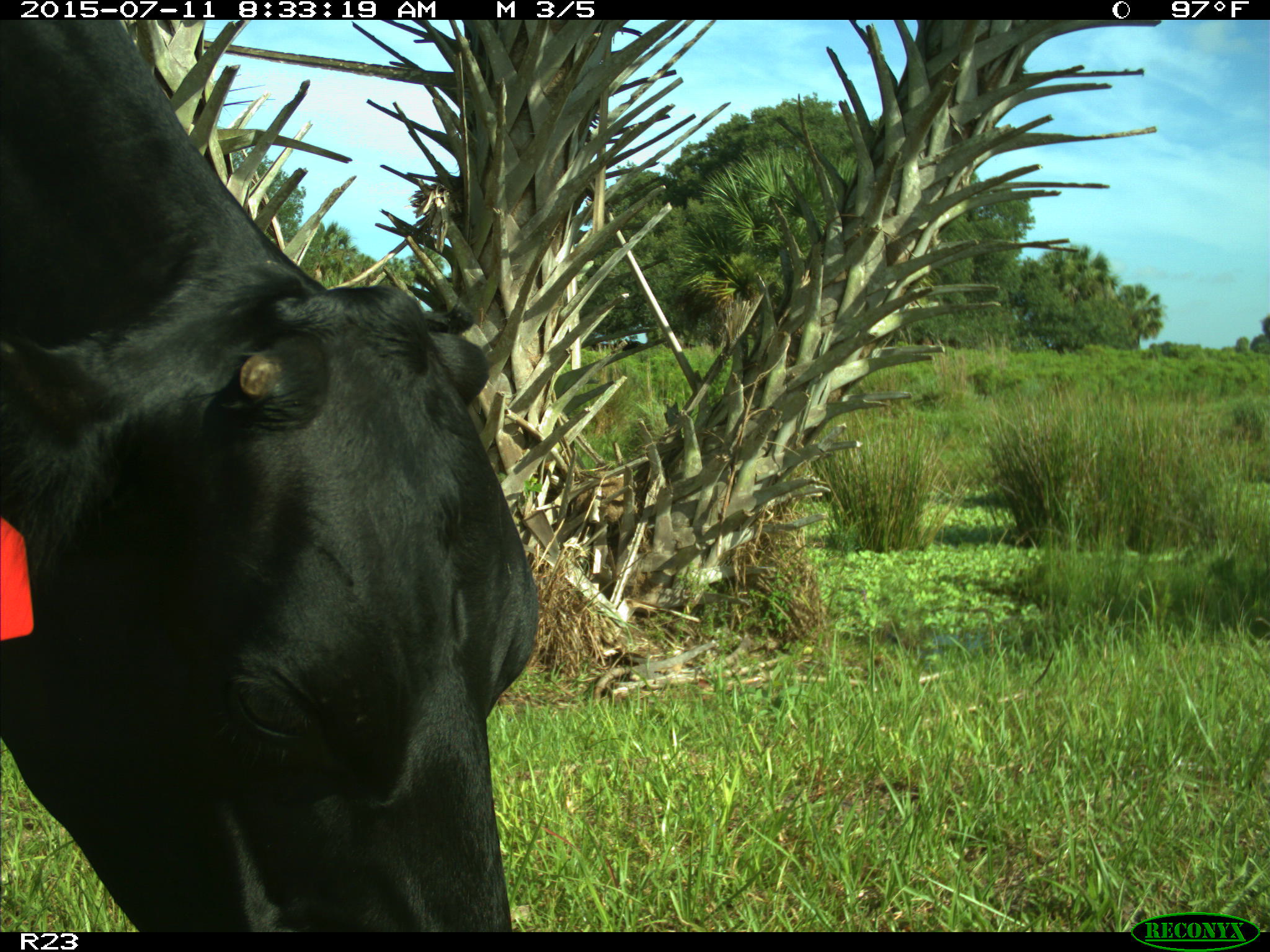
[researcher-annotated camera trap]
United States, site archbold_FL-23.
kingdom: Animalia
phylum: Chordata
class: Mammalia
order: Artiodactyla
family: Bovidae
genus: Bos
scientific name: Bos taurus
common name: domestic cow